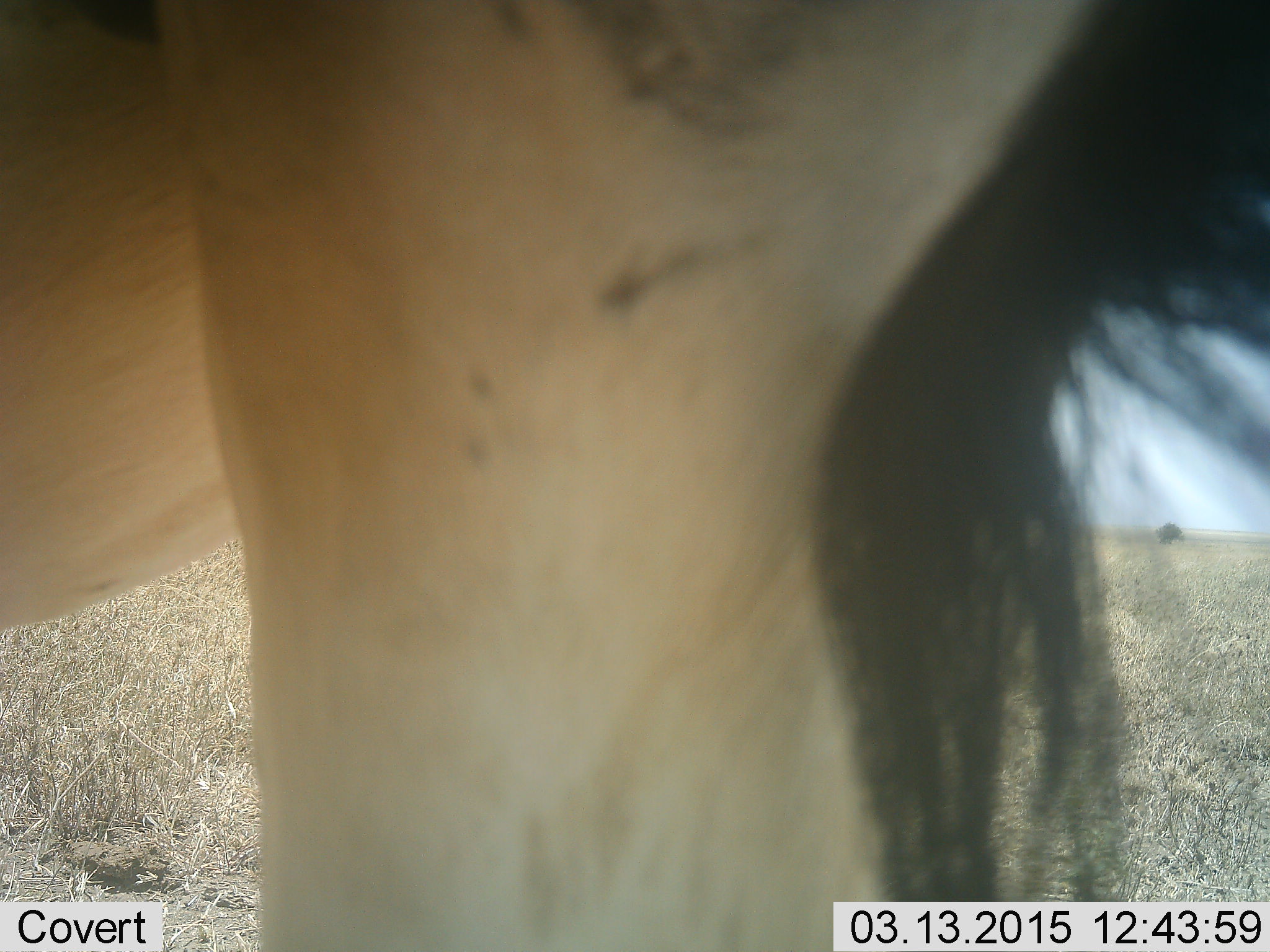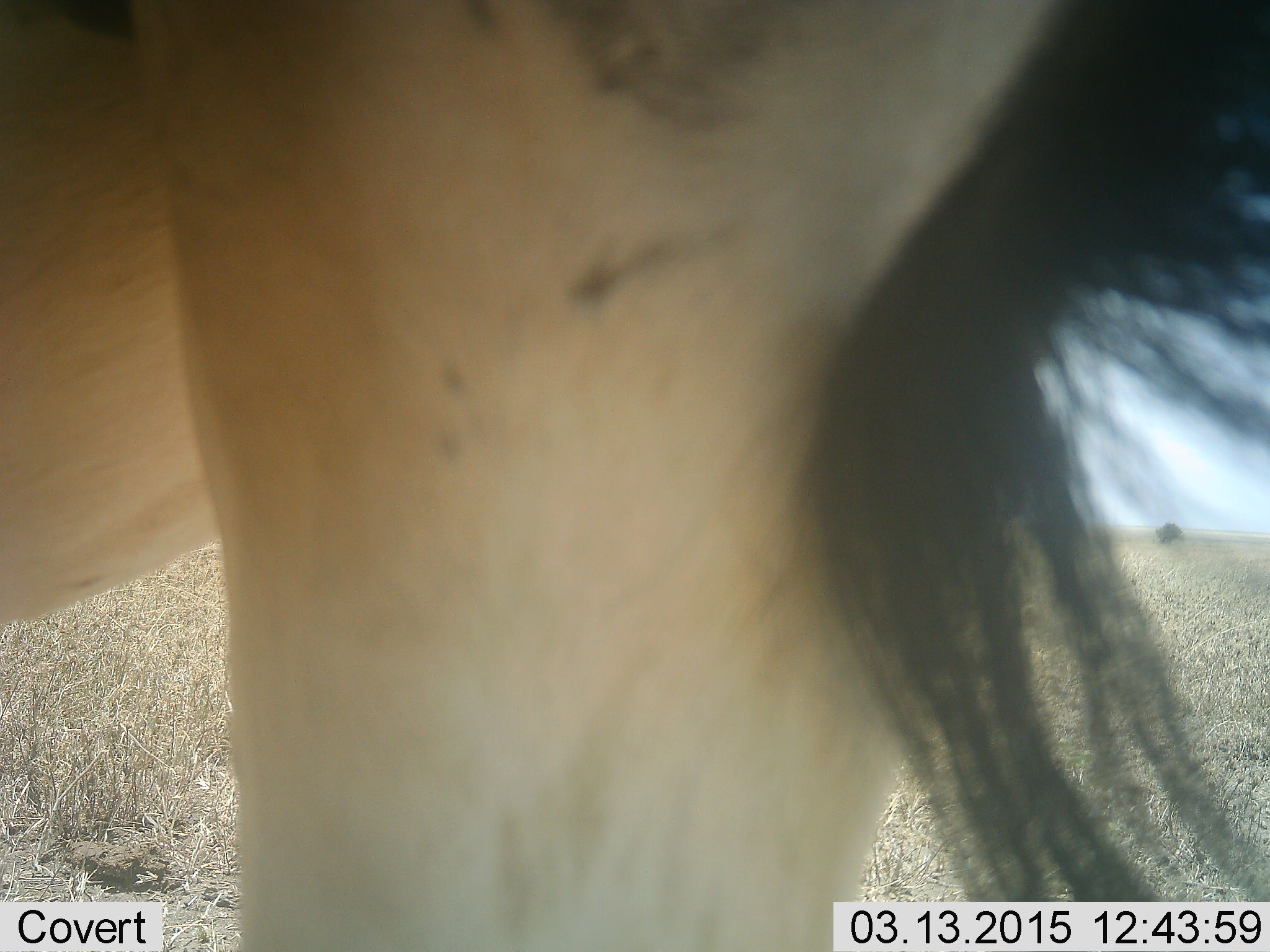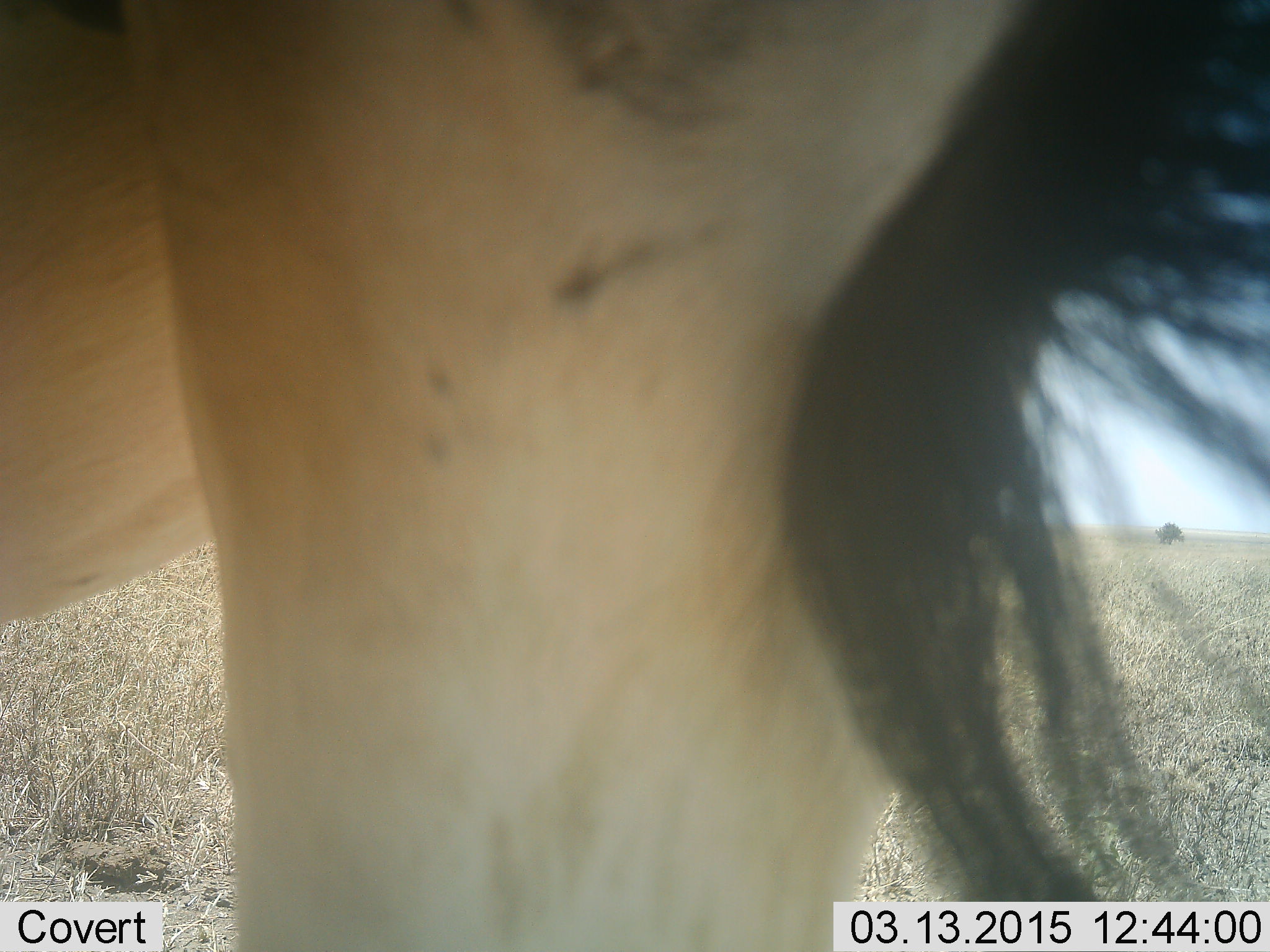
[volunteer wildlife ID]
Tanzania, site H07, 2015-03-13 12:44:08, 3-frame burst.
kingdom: Animalia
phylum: Chordata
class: Mammalia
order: Artiodactyla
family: Bovidae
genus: Alcelaphus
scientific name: Alcelaphus buselaphus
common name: hartebeest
Hartebeest (Alcelaphus buselaphus), count 1. Behavior (volunteer vote fractions): standing 100%, resting 0%, moving 0%, interacting 0%. Young present (vote fraction): 0%. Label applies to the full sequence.